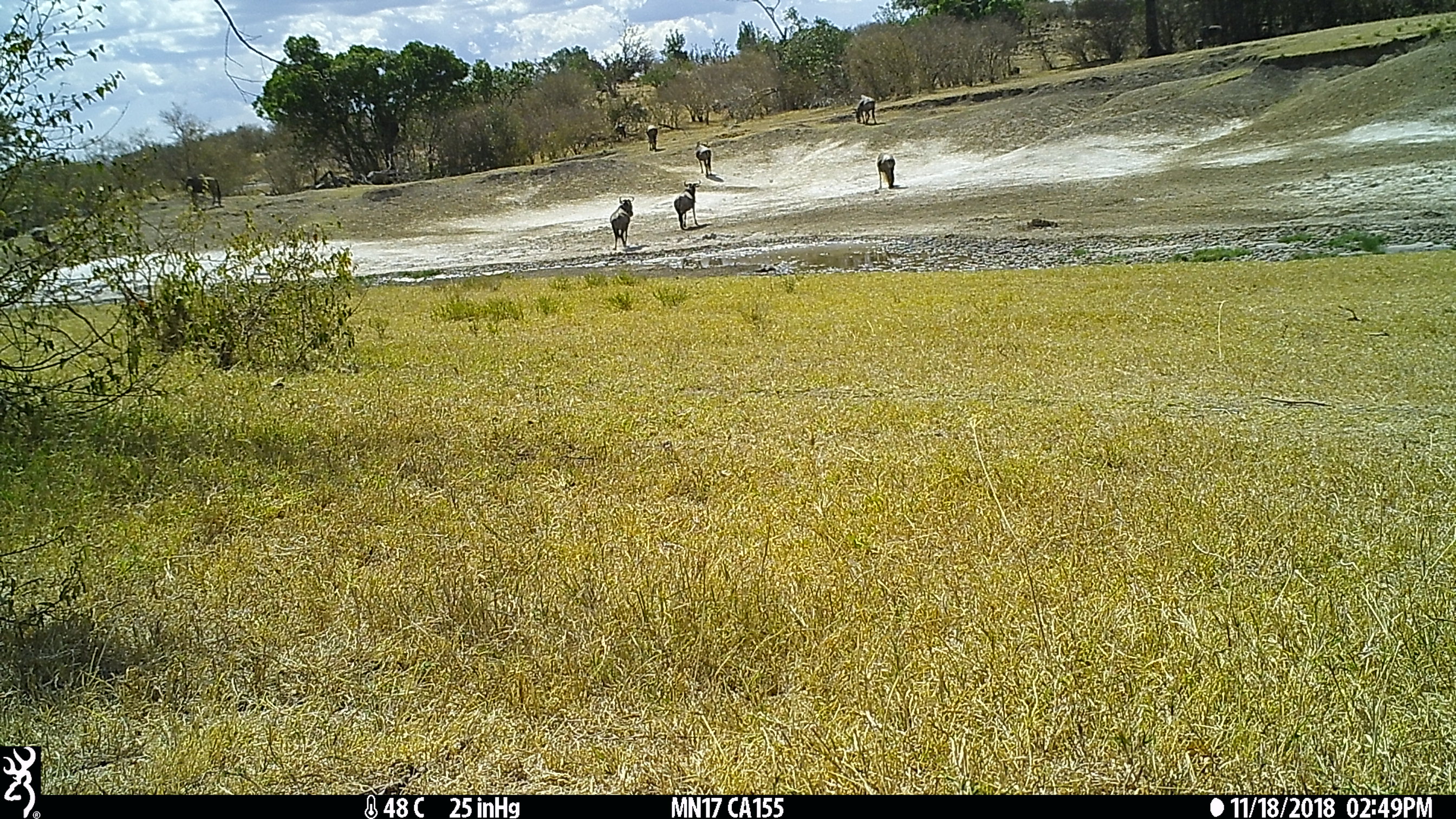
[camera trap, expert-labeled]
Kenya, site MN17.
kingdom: Animalia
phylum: Chordata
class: Mammalia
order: Artiodactyla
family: Bovidae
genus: Connochaetes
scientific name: Connochaetes taurinus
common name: blue wildebeest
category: wildebeest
Wildebeest (blue wildebeest) (Connochaetes taurinus).